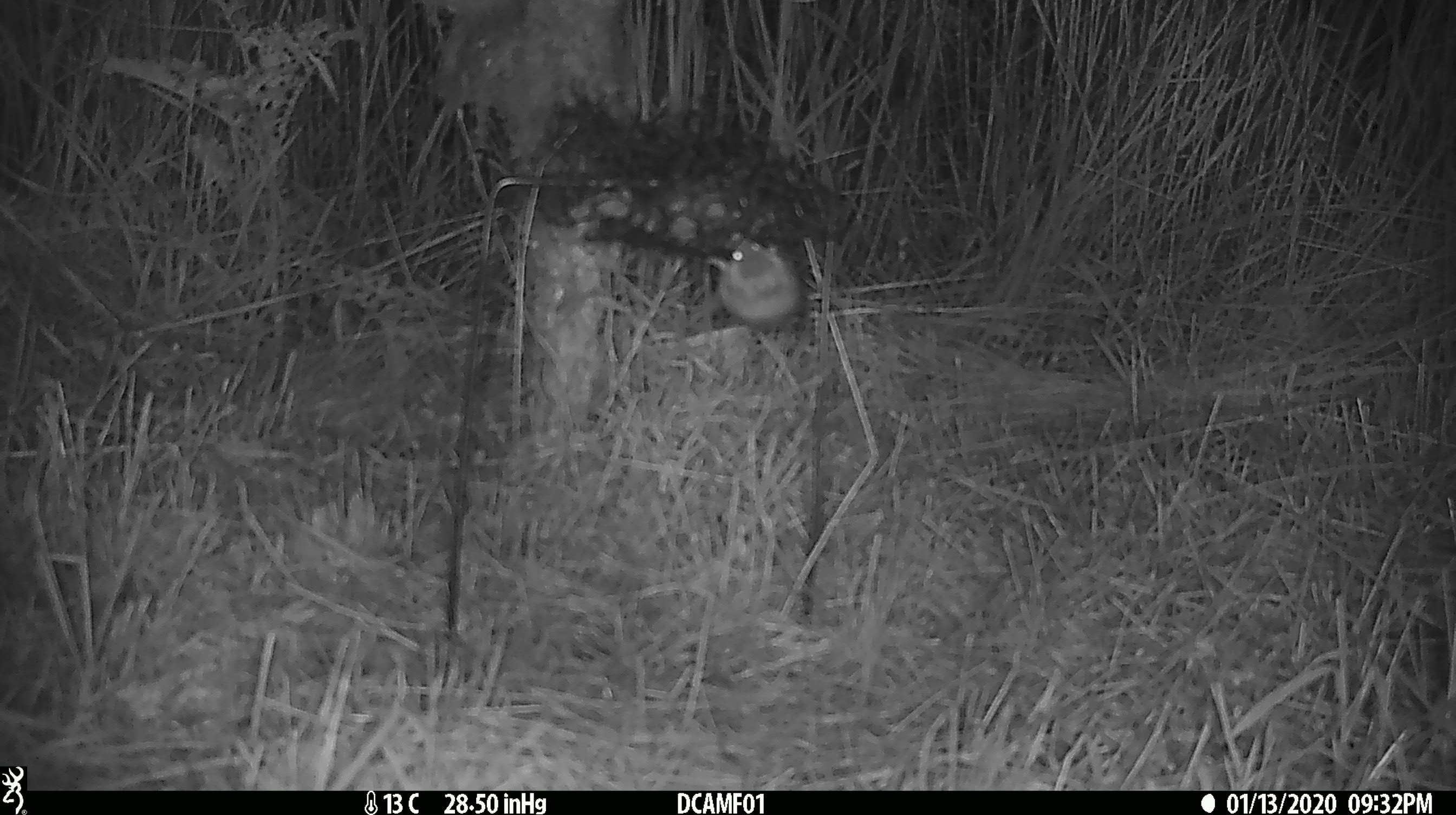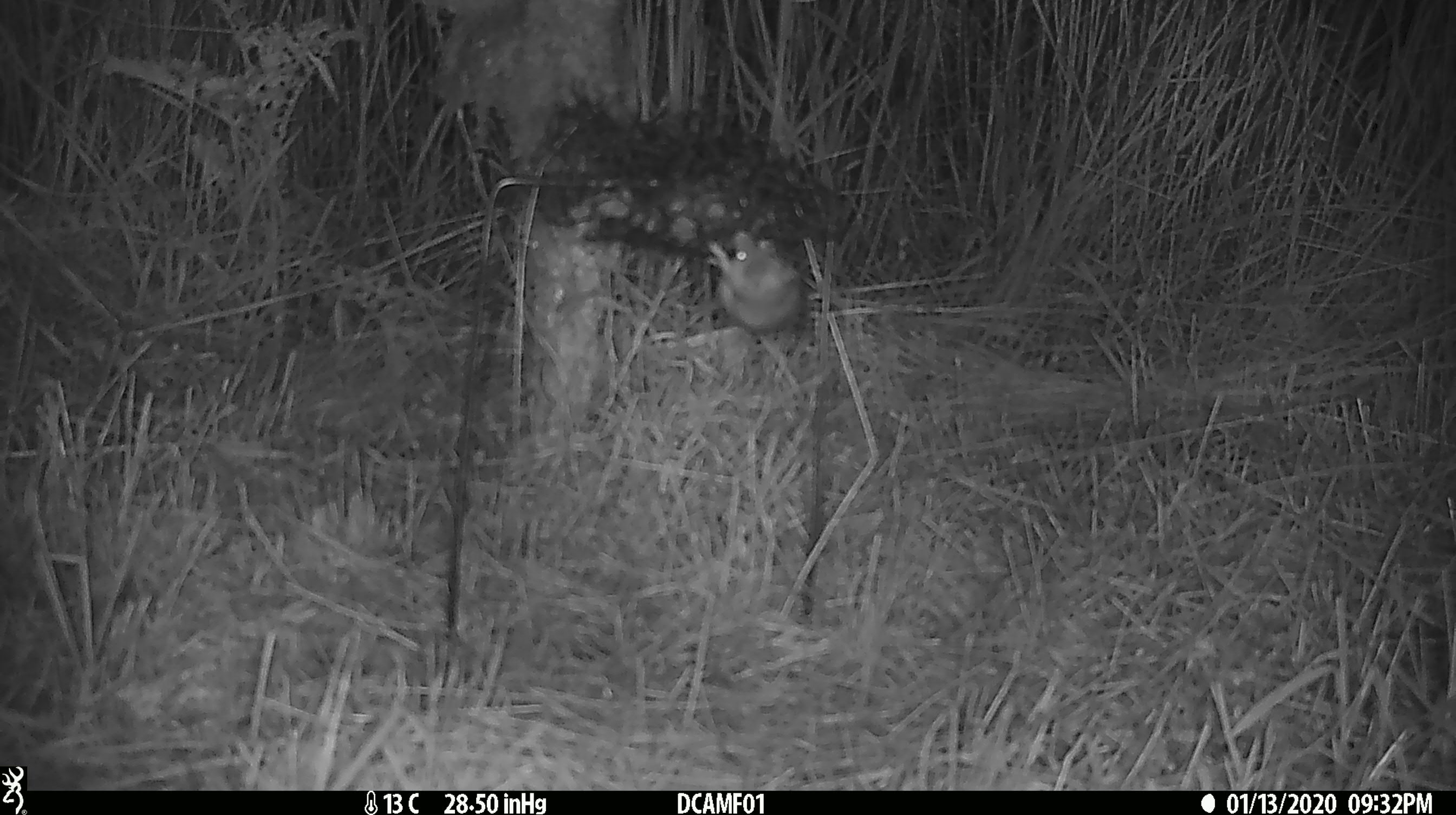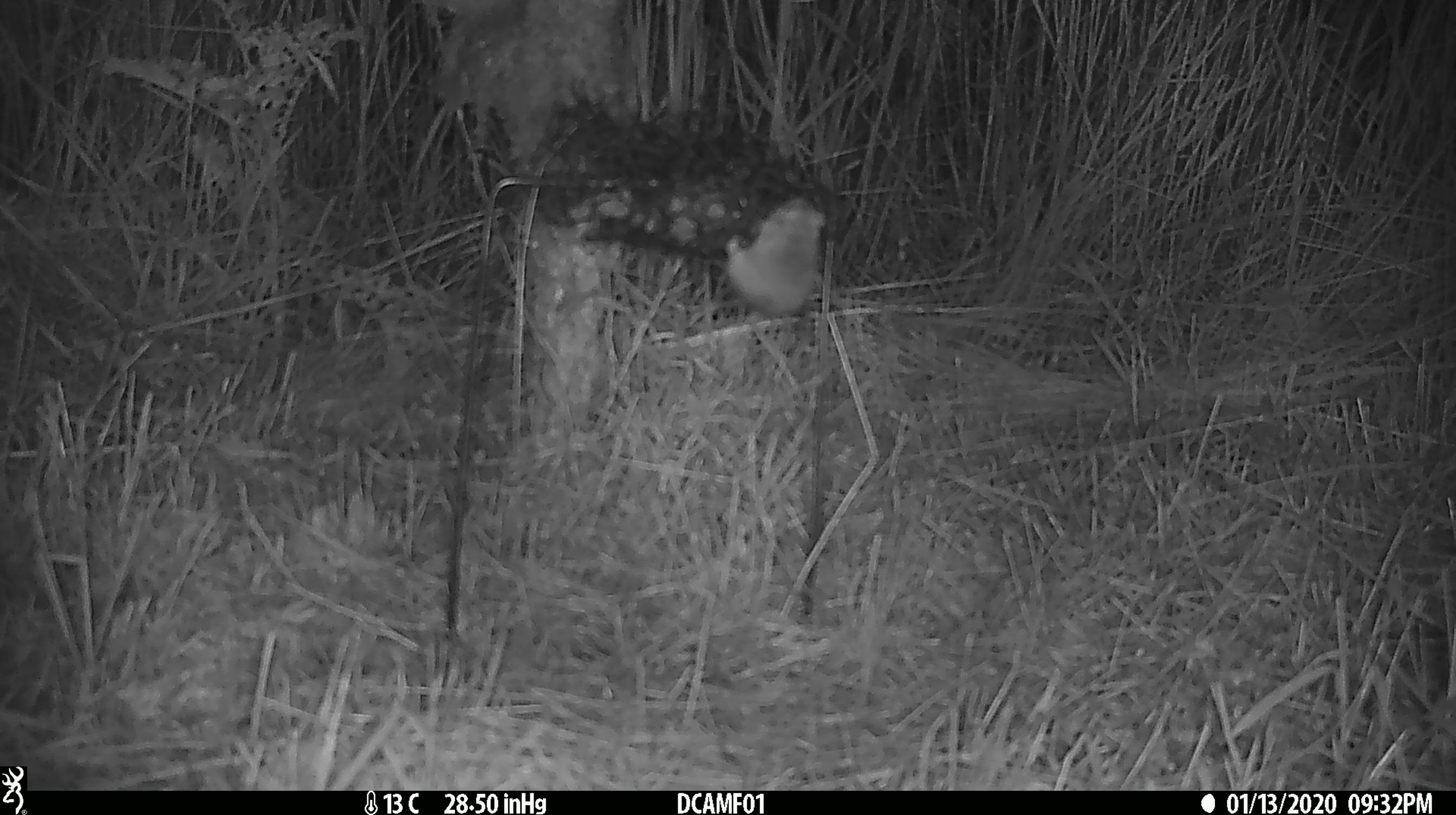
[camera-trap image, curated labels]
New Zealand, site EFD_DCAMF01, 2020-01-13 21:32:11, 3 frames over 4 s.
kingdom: Animalia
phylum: Chordata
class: Mammalia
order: Rodentia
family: Muridae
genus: Mus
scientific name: Mus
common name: mouse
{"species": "mouse (Mus)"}